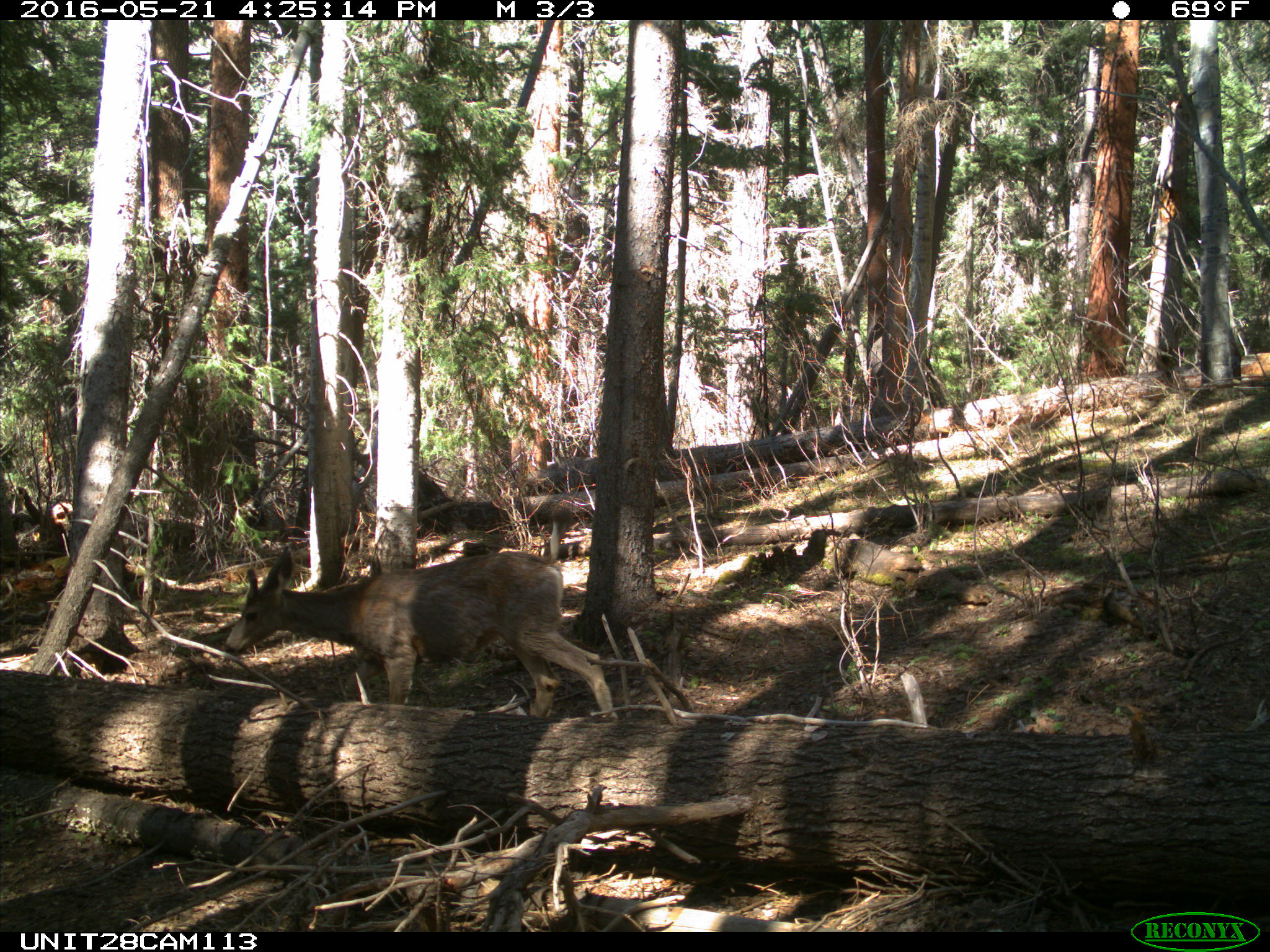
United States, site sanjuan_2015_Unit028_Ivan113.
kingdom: Animalia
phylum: Chordata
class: Mammalia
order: Artiodactyla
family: Cervidae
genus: Odocoileus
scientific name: Odocoileus hemionus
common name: mule deer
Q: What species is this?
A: Odocoileus hemionus (mule deer).